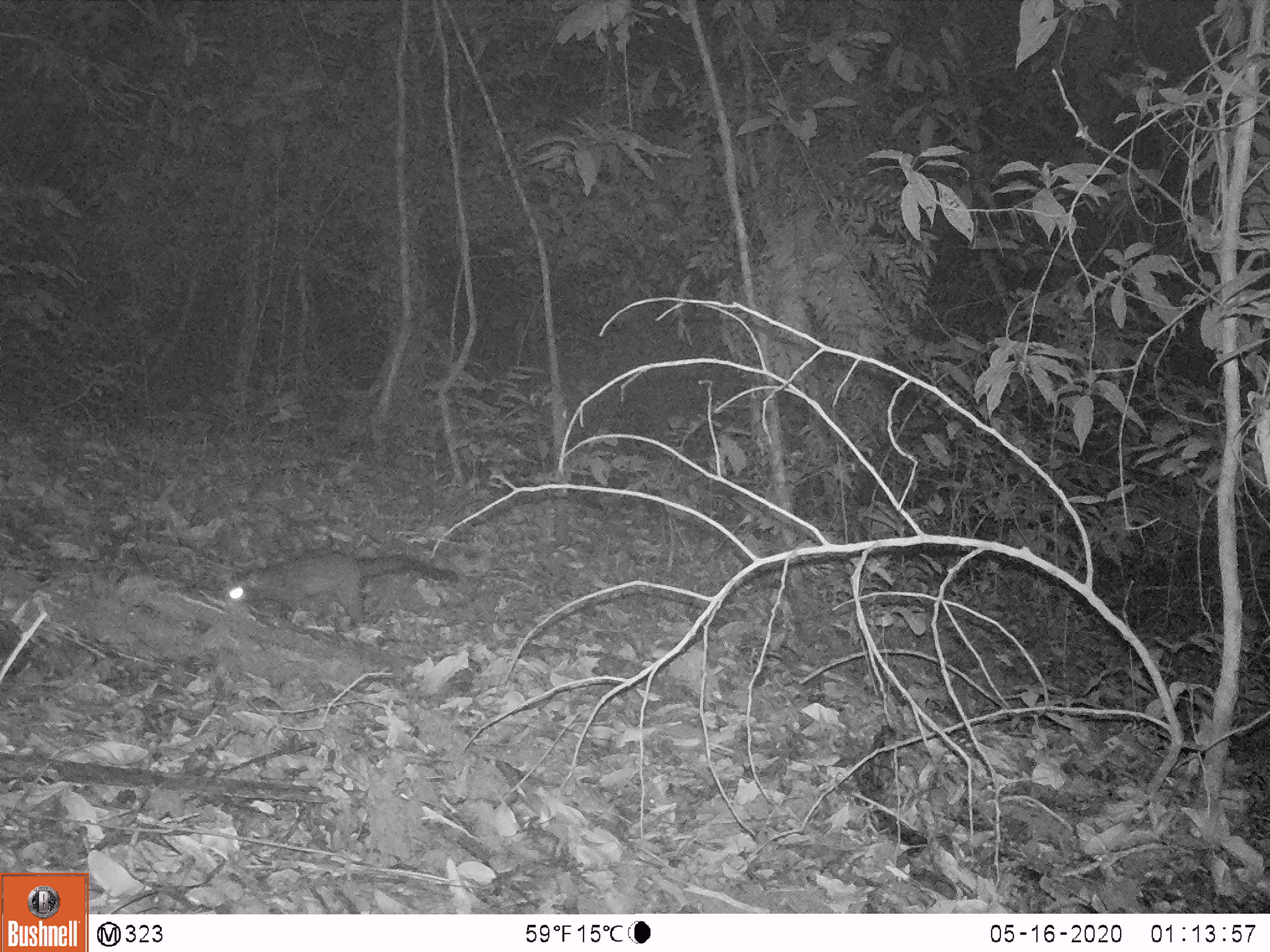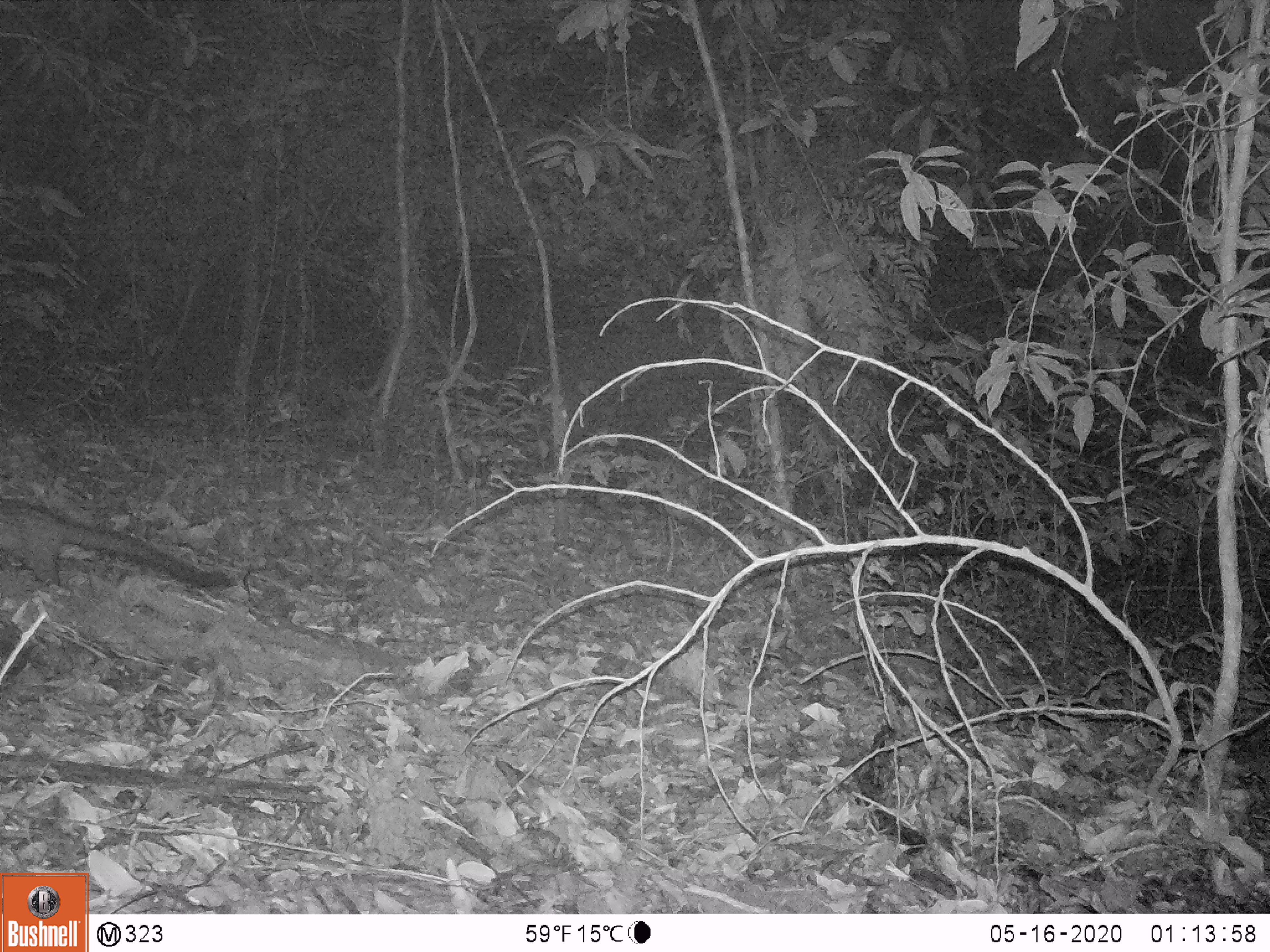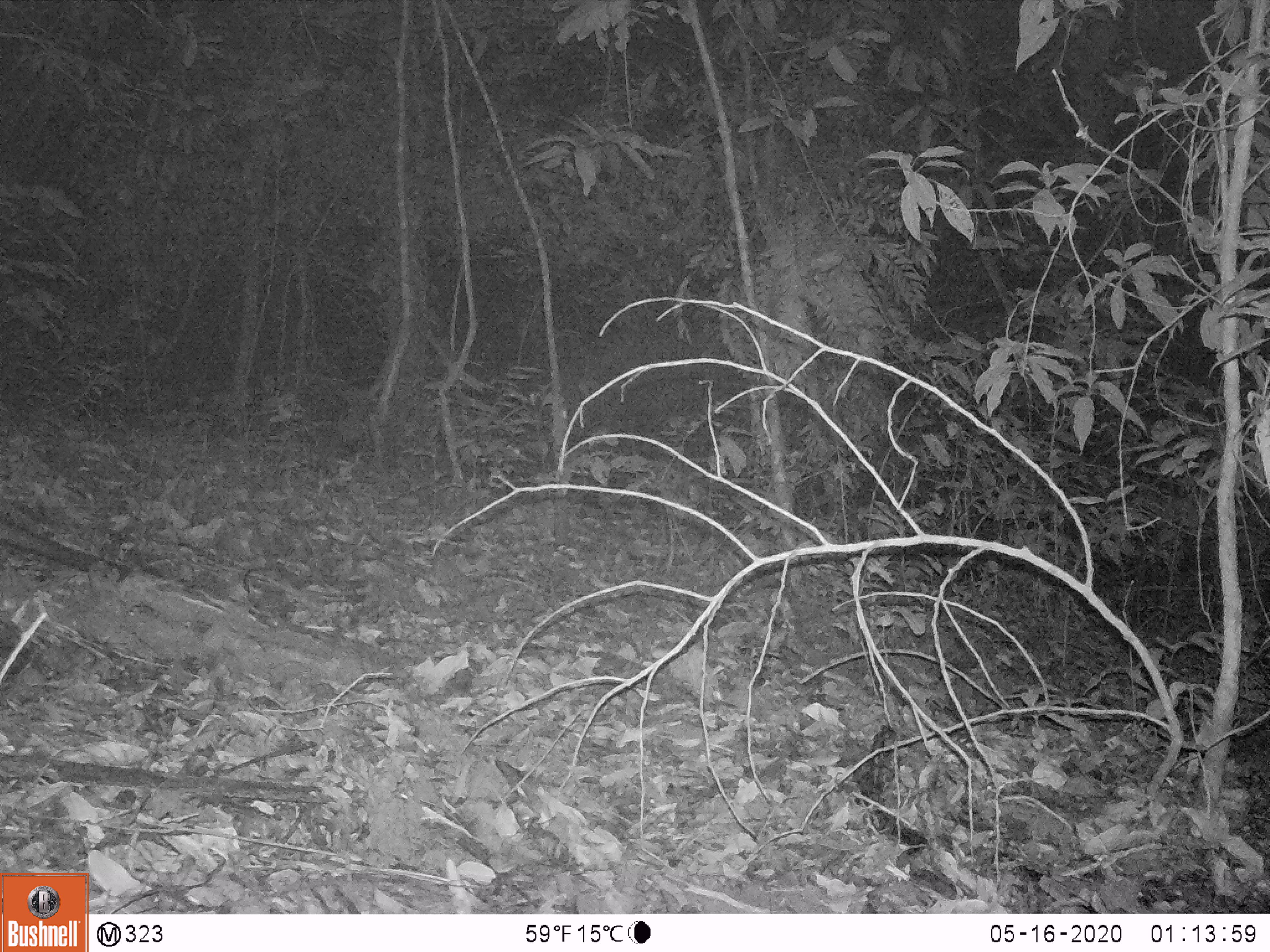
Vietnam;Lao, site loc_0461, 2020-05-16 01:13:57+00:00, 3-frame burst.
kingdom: Animalia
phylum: Chordata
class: Mammalia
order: Carnivora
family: Viverridae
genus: Paradoxurus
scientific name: Paradoxurus hermaphroditus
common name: common palm civet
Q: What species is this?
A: Common palm civet (Paradoxurus hermaphroditus).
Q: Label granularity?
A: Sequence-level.